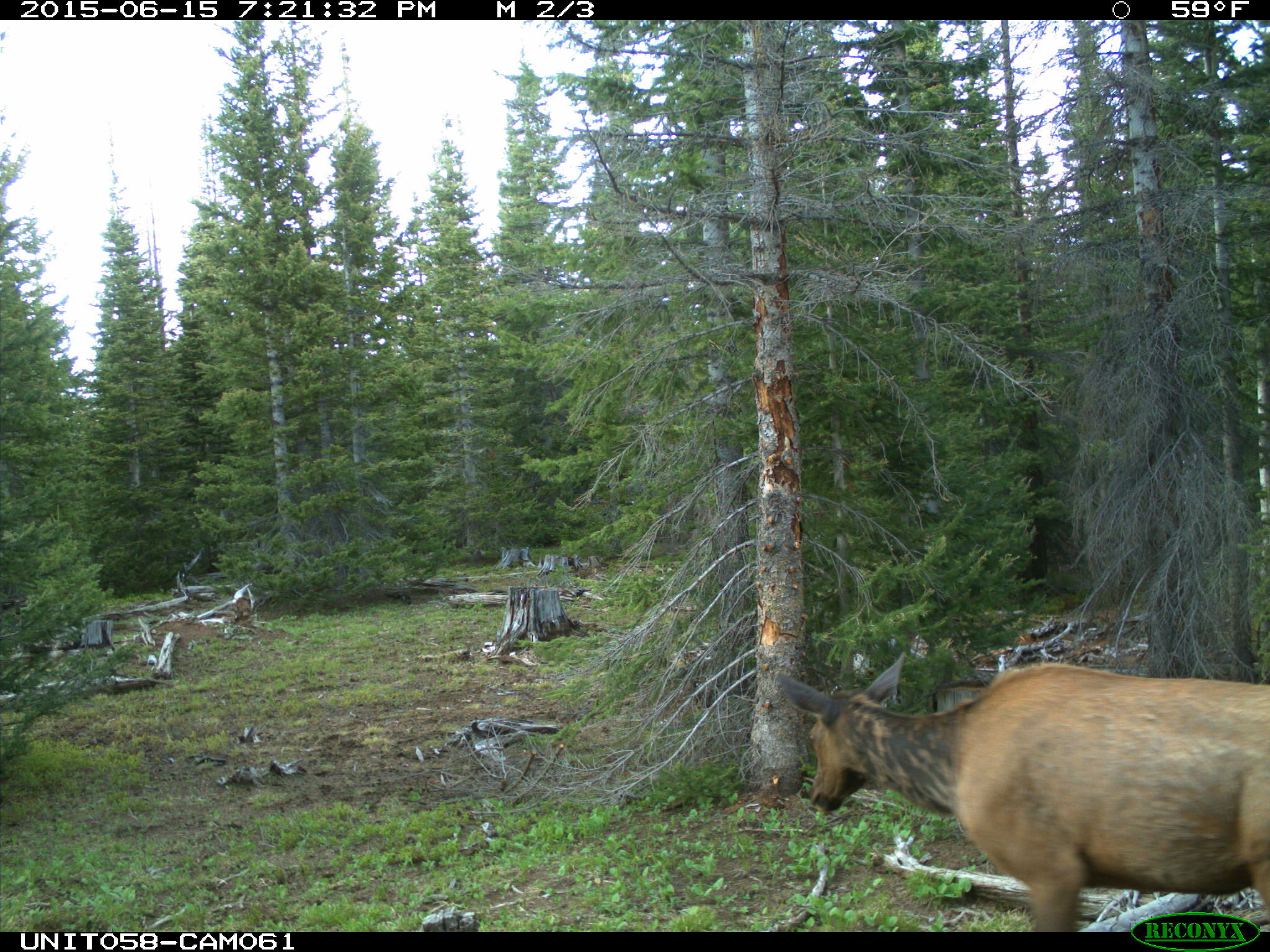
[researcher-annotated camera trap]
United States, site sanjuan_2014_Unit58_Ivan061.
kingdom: Animalia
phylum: Chordata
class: Mammalia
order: Artiodactyla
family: Cervidae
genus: Cervus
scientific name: Cervus elaphus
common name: red deer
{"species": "Cervus elaphus (red deer)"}